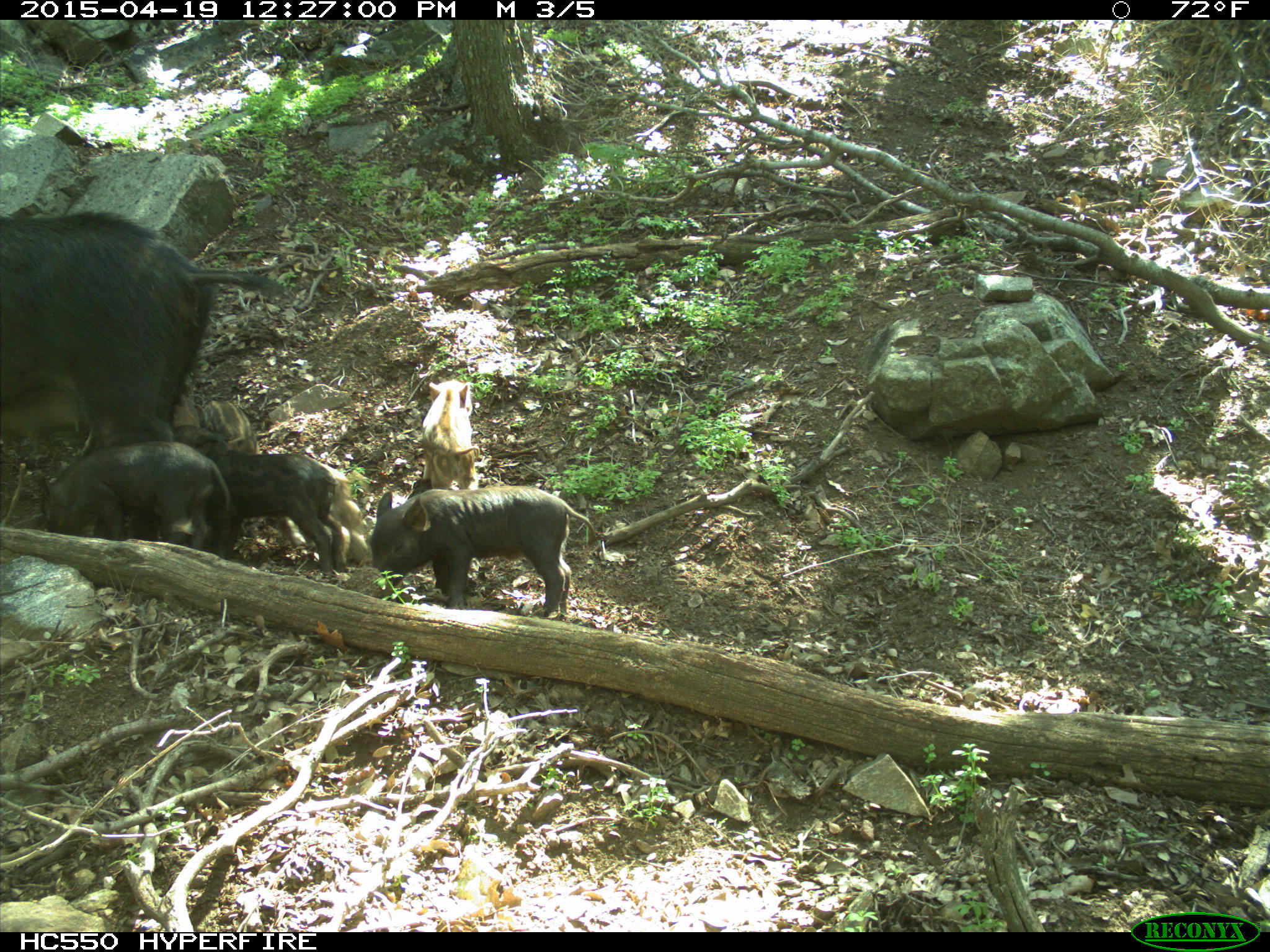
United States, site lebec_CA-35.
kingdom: Animalia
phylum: Chordata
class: Mammalia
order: Artiodactyla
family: Suidae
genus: Sus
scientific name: Sus scrofa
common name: wild boar